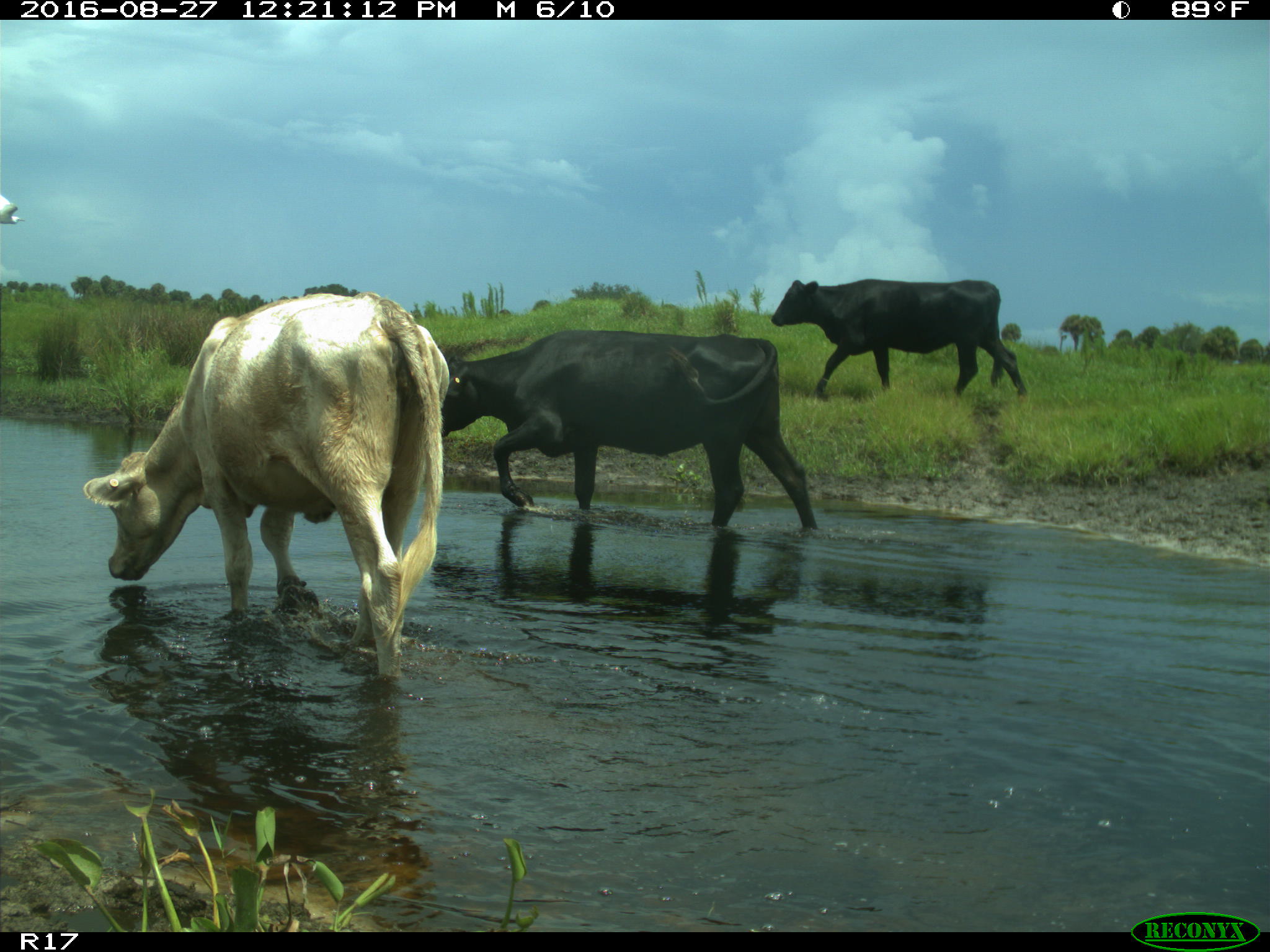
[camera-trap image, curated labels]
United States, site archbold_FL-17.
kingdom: Animalia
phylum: Chordata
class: Mammalia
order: Artiodactyla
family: Bovidae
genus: Bos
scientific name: Bos taurus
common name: domestic cow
Bos taurus (domestic cow).